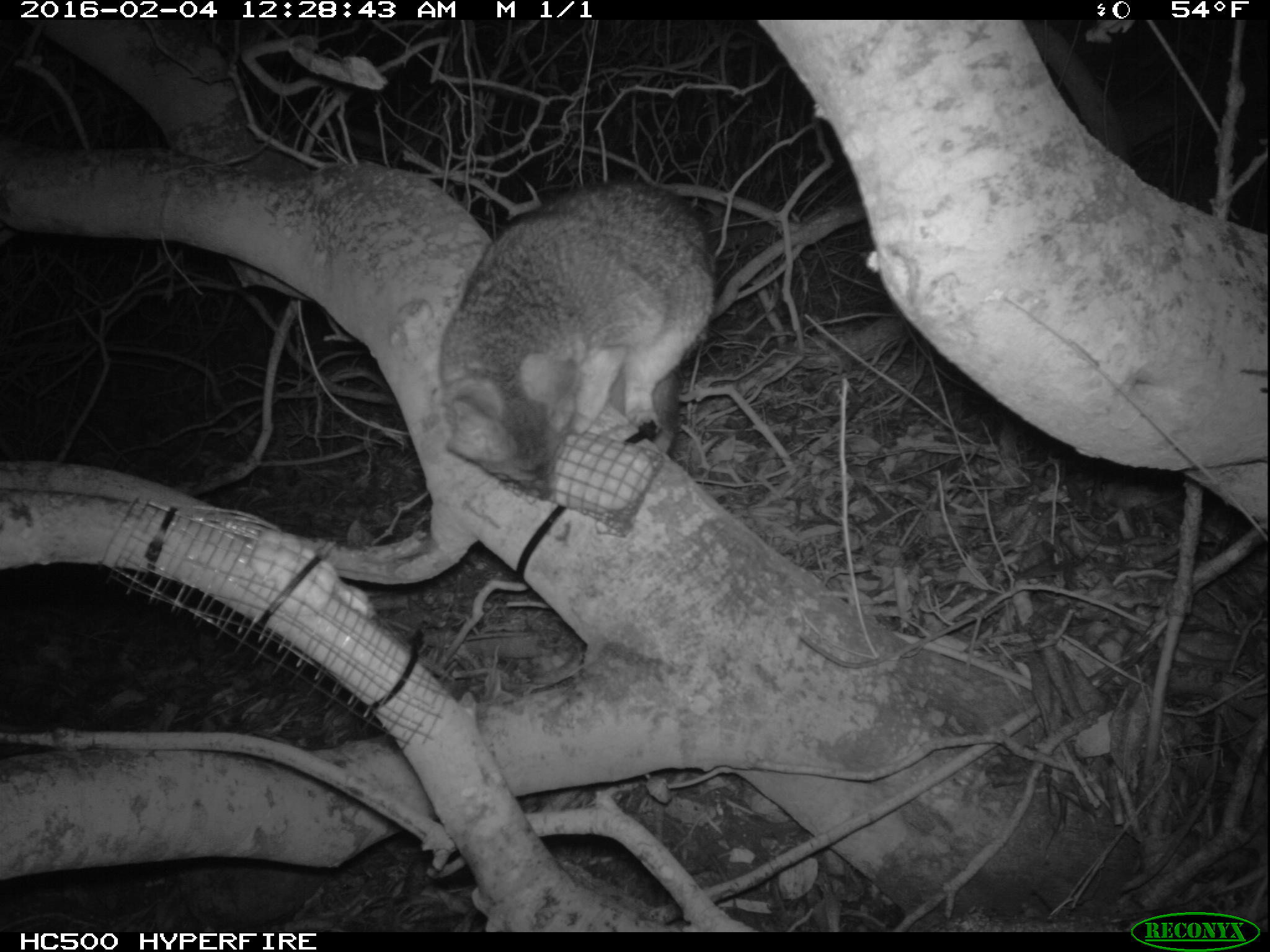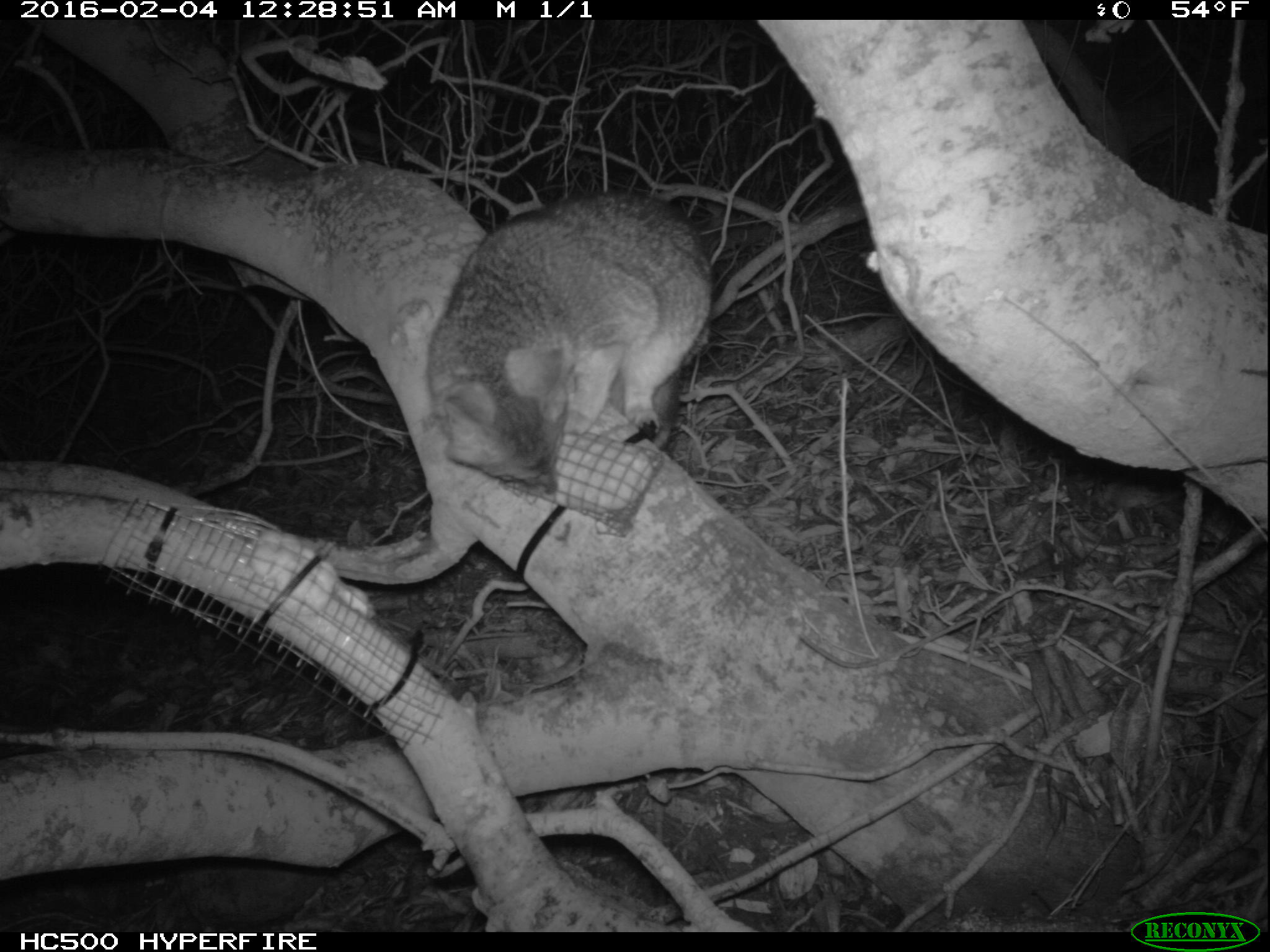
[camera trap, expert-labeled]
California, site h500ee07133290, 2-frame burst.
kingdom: Animalia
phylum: Chordata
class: Mammalia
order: Carnivora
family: Canidae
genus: Urocyon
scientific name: Urocyon littoralis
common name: island fox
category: fox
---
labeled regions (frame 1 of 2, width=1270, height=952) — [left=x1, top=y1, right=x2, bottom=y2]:
fox: [left=437, top=177, right=712, bottom=498]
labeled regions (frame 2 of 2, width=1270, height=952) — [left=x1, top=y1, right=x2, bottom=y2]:
fox: [left=424, top=190, right=719, bottom=500]